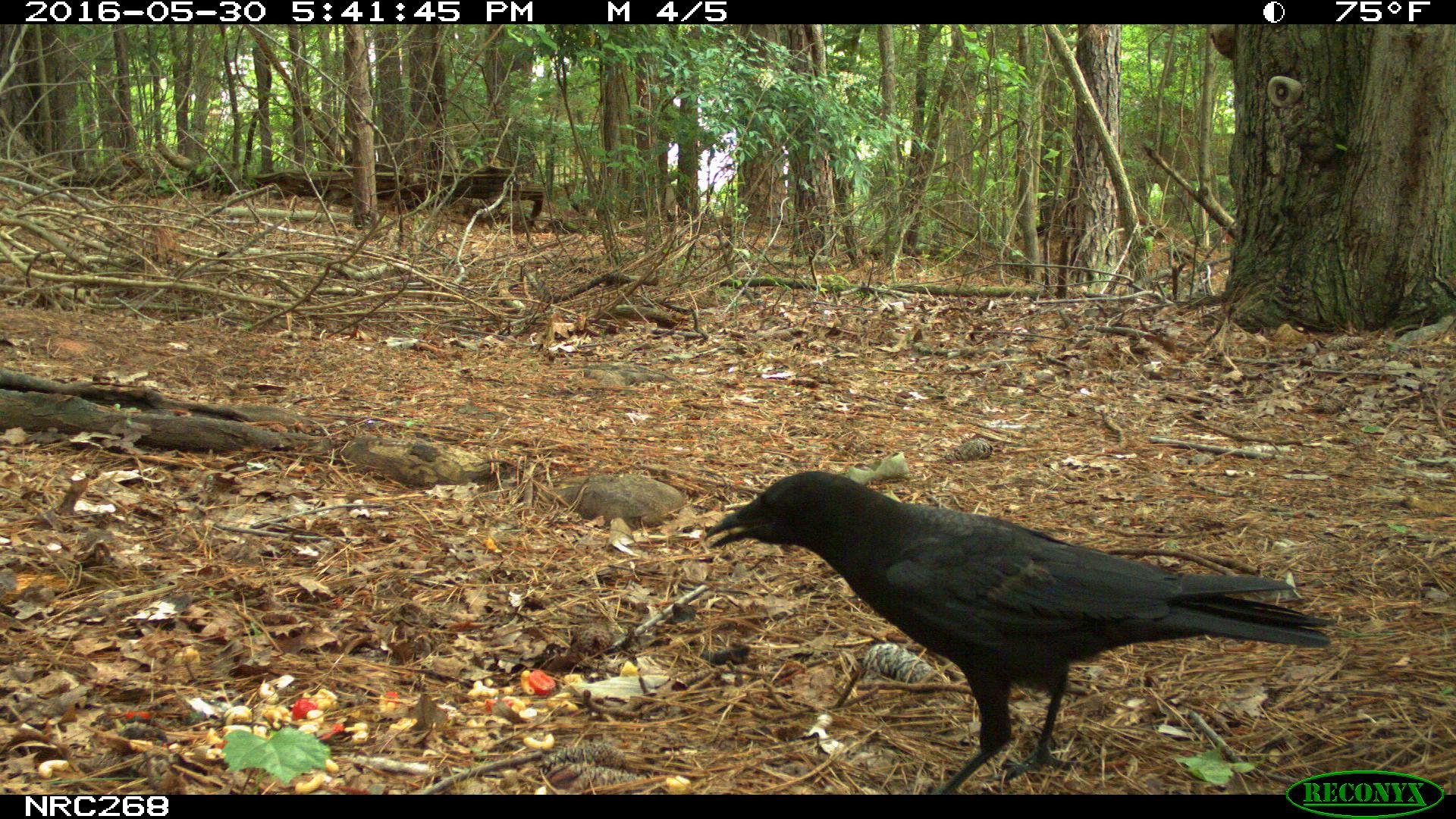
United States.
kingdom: Animalia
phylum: Chordata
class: Aves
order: Passeriformes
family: Corvidae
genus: Corvus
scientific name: Corvus brachyrhynchos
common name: american crow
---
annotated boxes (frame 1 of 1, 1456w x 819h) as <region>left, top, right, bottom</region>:
American Crow: <region>713, 470, 1324, 782</region>